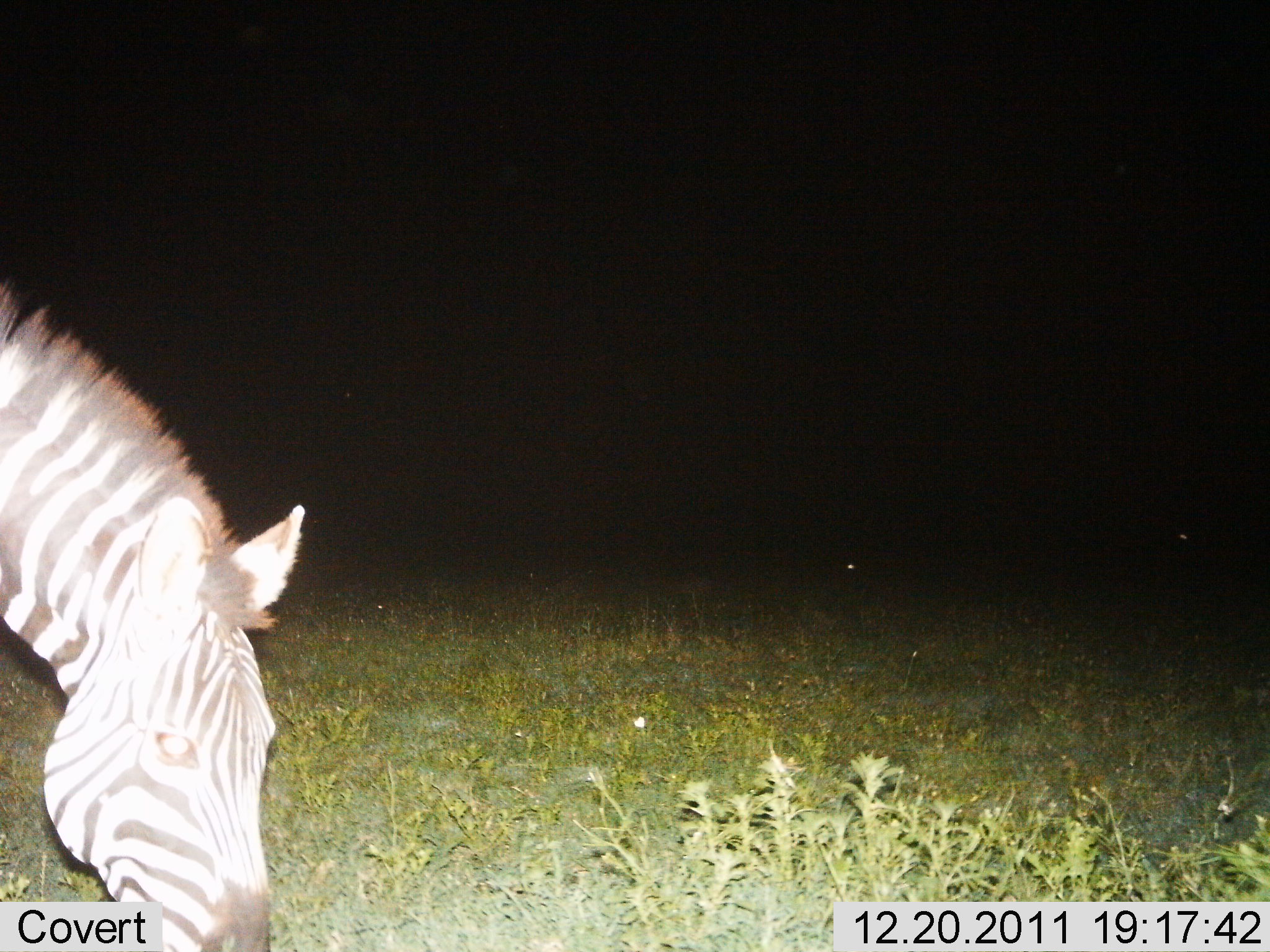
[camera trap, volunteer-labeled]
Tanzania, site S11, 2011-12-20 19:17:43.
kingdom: Animalia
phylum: Chordata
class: Mammalia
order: Perissodactyla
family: Equidae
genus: Equus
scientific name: Equus quagga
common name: plains zebra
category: zebra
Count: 1.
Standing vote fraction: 25%.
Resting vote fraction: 0%.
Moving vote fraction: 0%.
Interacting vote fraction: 0%.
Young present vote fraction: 0%.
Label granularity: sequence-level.